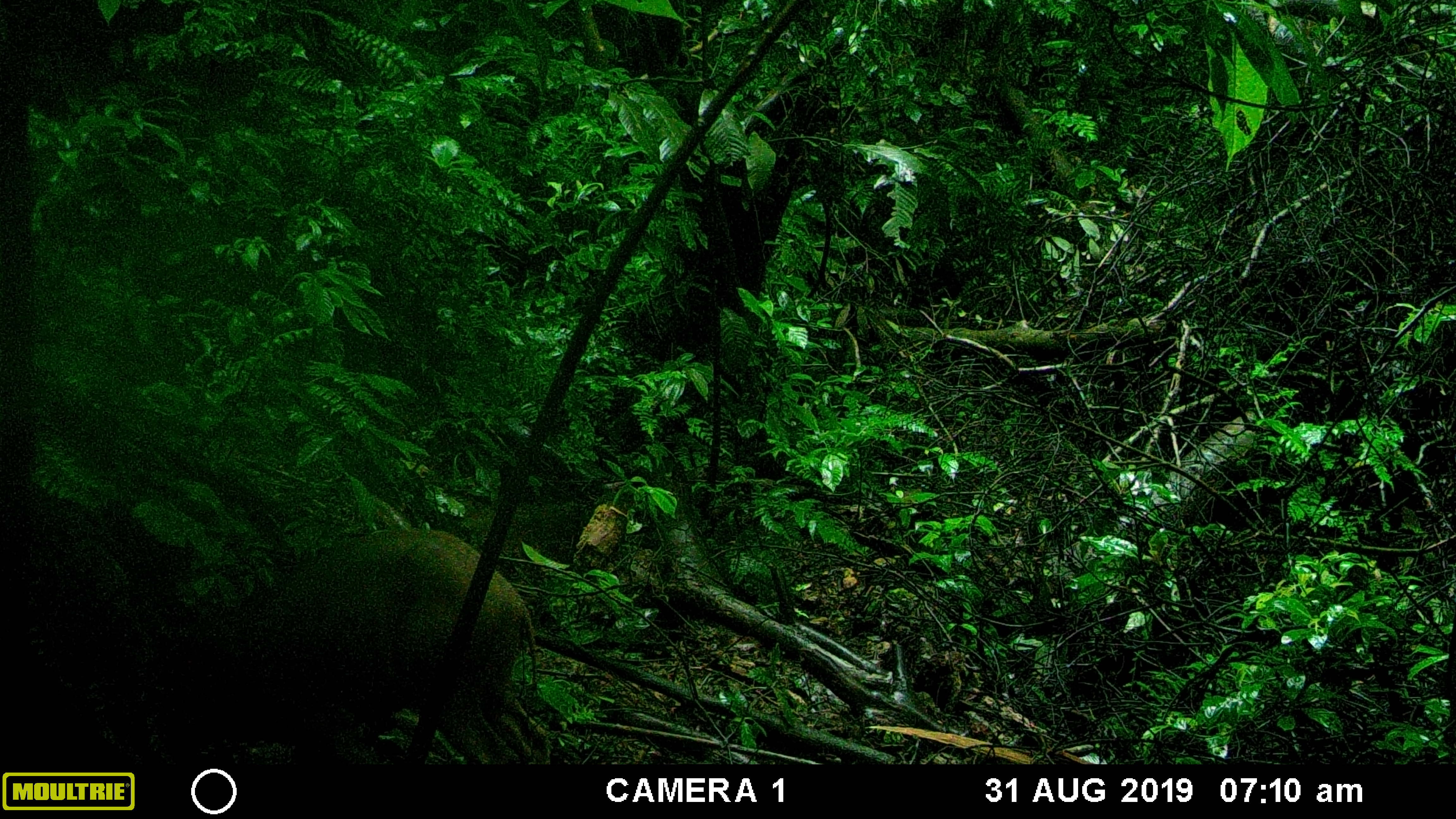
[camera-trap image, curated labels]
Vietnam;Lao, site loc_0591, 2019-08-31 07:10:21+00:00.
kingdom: Animalia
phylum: Chordata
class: Mammalia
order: Artiodactyla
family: Suidae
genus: Sus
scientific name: Sus scrofa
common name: eurasian wild pig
Eurasian wild pig (Sus scrofa). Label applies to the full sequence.